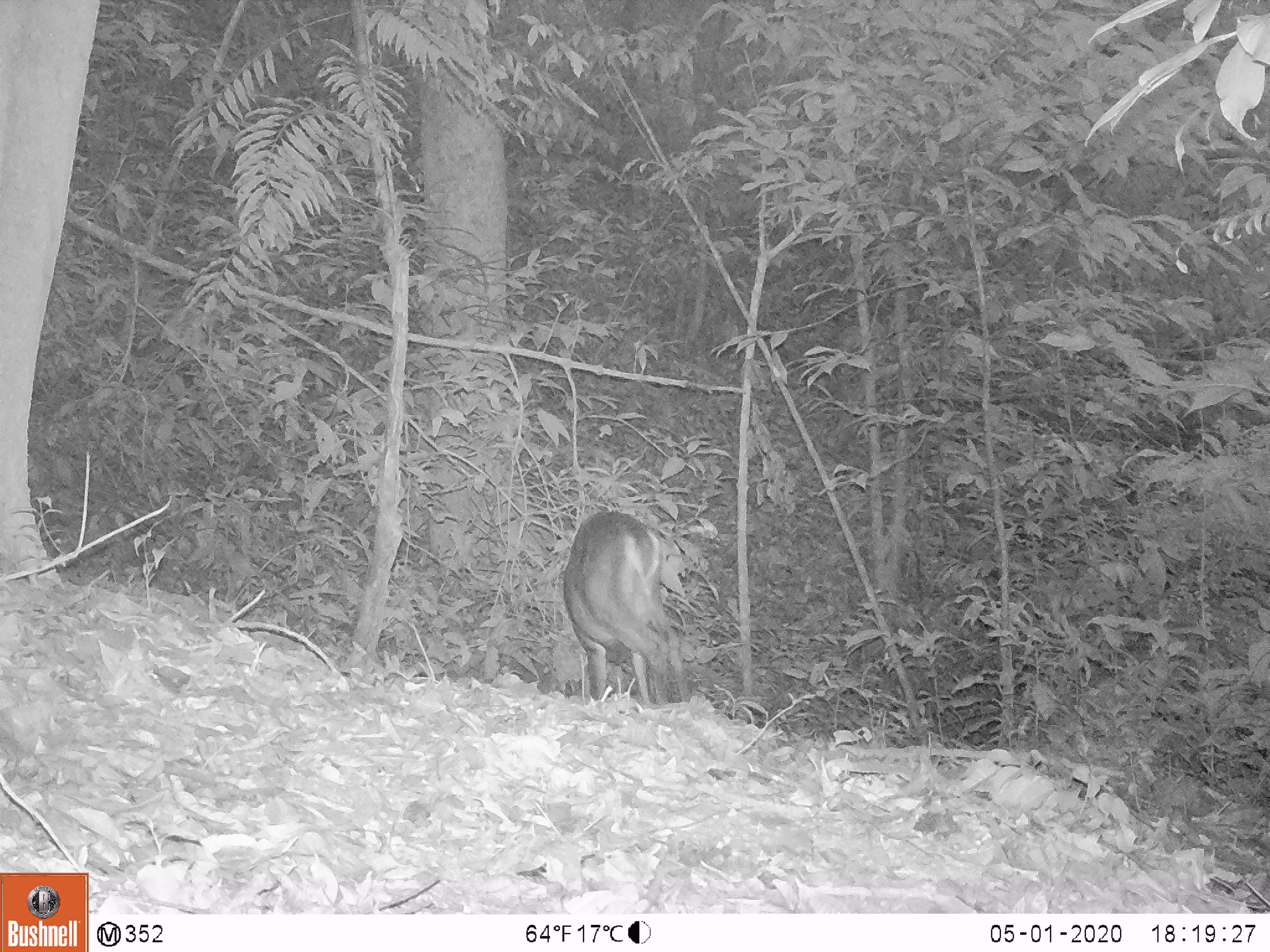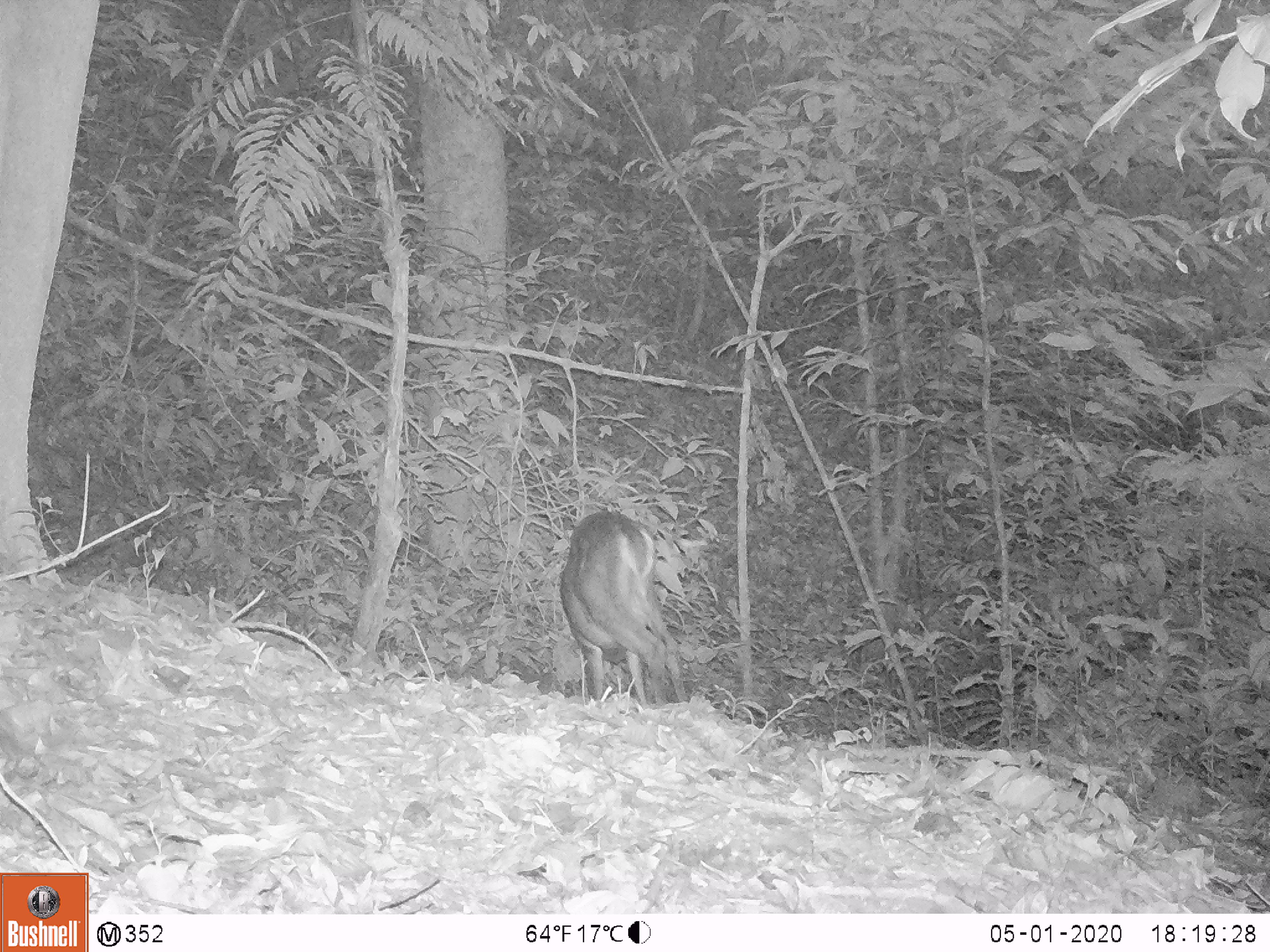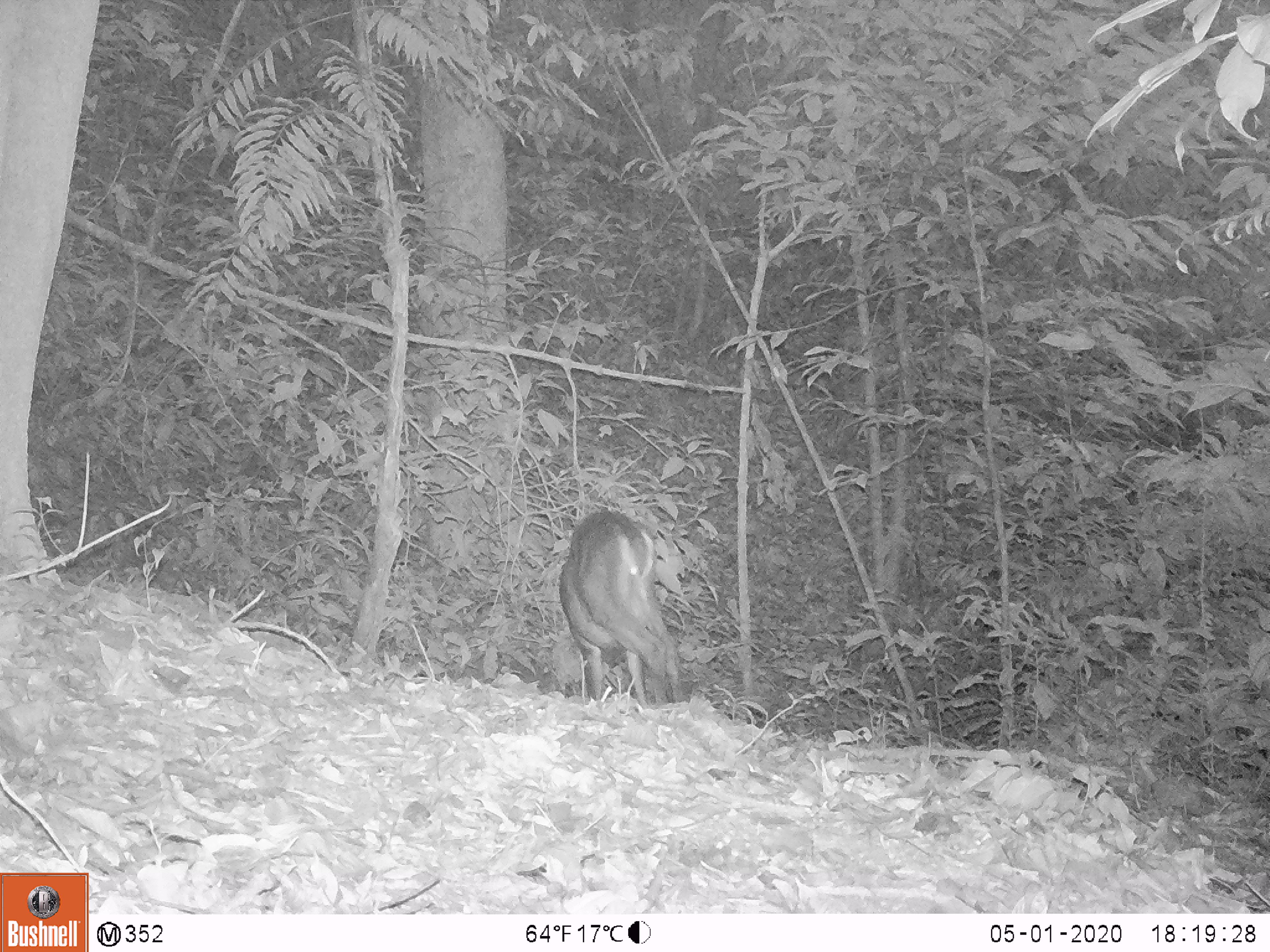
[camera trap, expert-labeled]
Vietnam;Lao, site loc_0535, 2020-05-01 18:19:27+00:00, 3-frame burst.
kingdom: Animalia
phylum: Chordata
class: Mammalia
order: Artiodactyla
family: Cervidae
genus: Muntiacus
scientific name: Muntiacus vuquangensis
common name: large-antlered muntjac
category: large antlered muntjac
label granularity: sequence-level